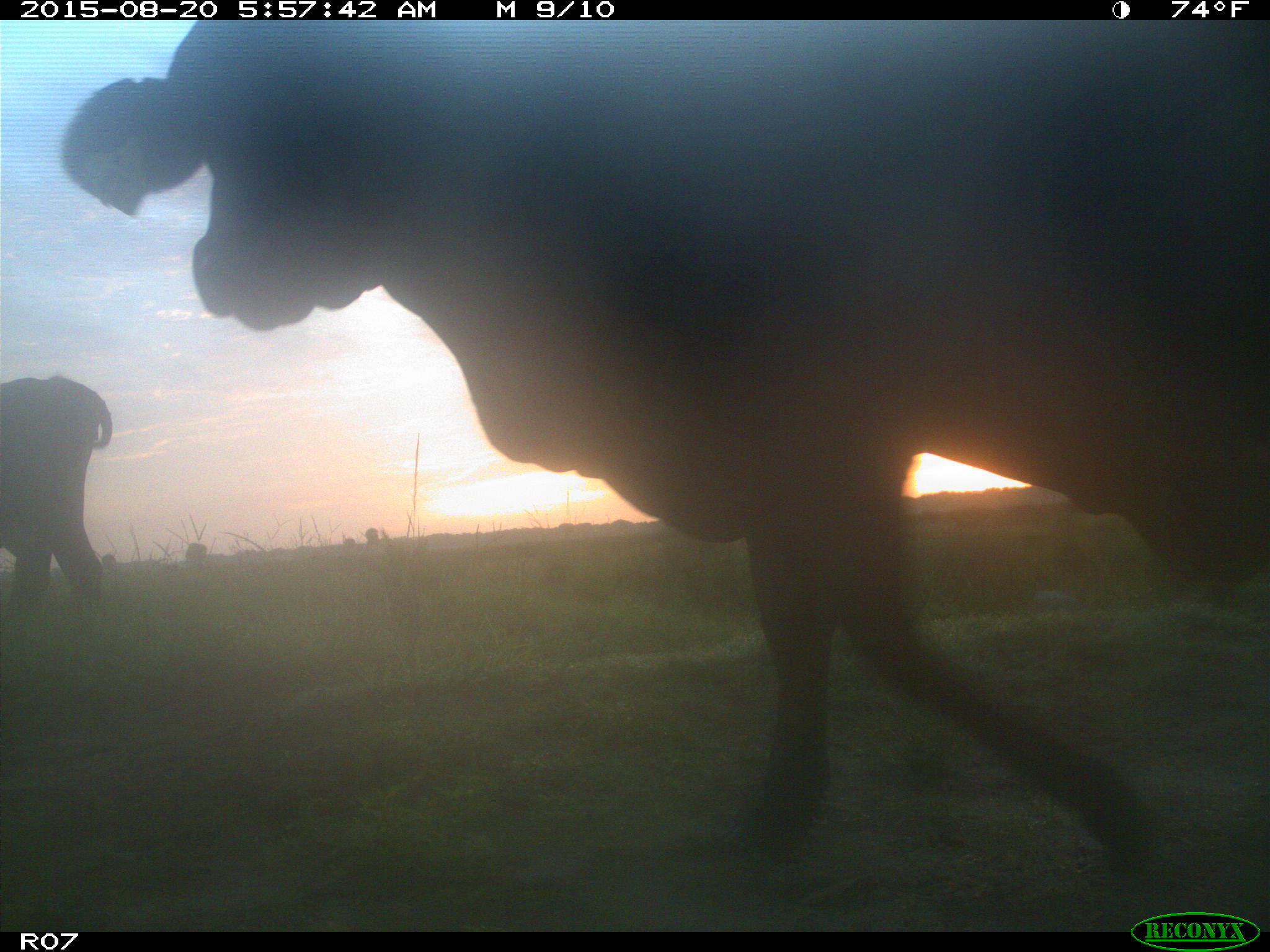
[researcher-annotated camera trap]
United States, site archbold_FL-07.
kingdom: Animalia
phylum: Chordata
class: Mammalia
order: Artiodactyla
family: Bovidae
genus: Bos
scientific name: Bos taurus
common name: domestic cow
Bos taurus (domestic cow).